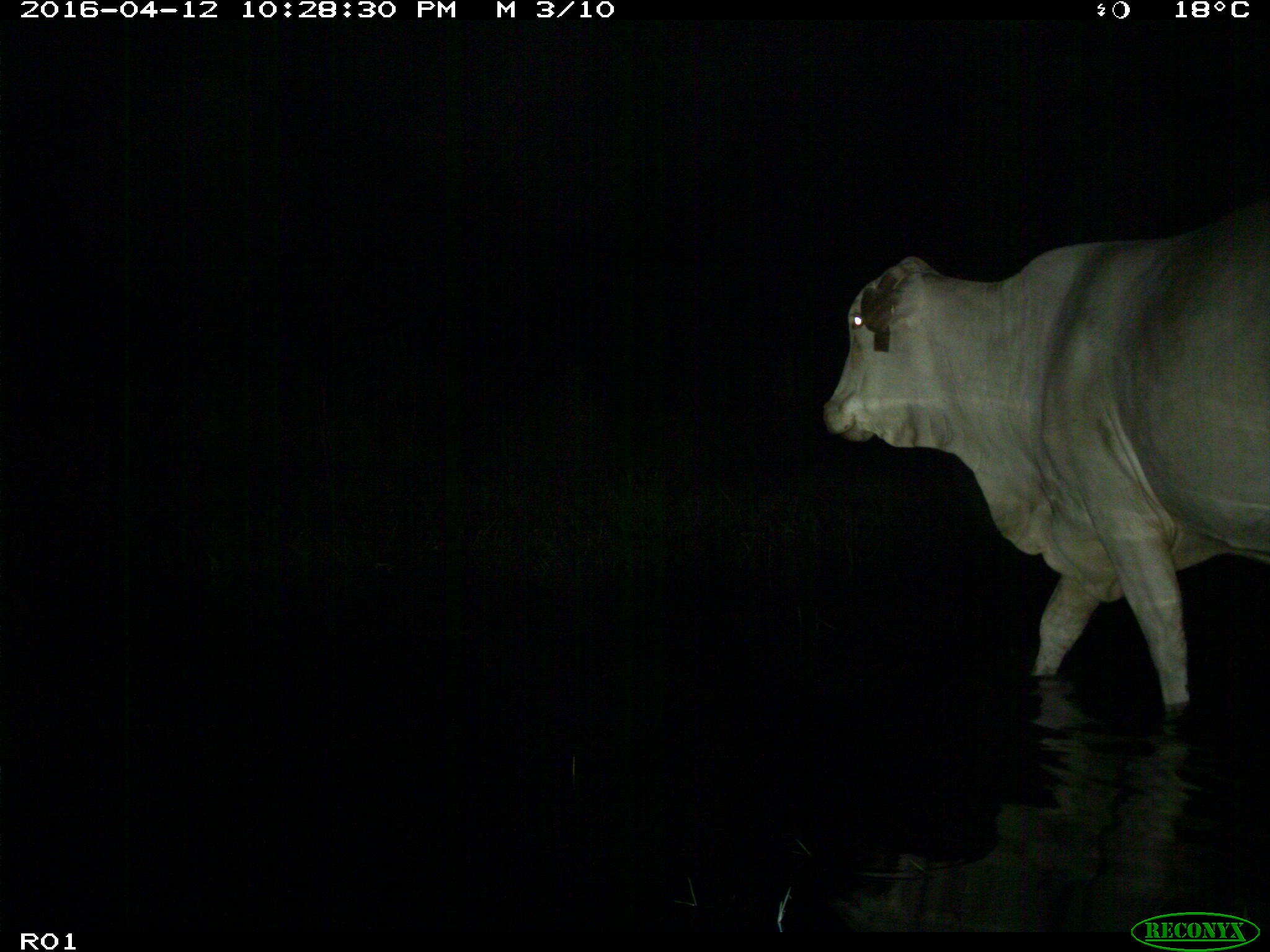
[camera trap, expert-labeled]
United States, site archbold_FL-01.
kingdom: Animalia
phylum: Chordata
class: Mammalia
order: Artiodactyla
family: Bovidae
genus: Bos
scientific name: Bos taurus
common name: domestic cow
Bos taurus (domestic cow).